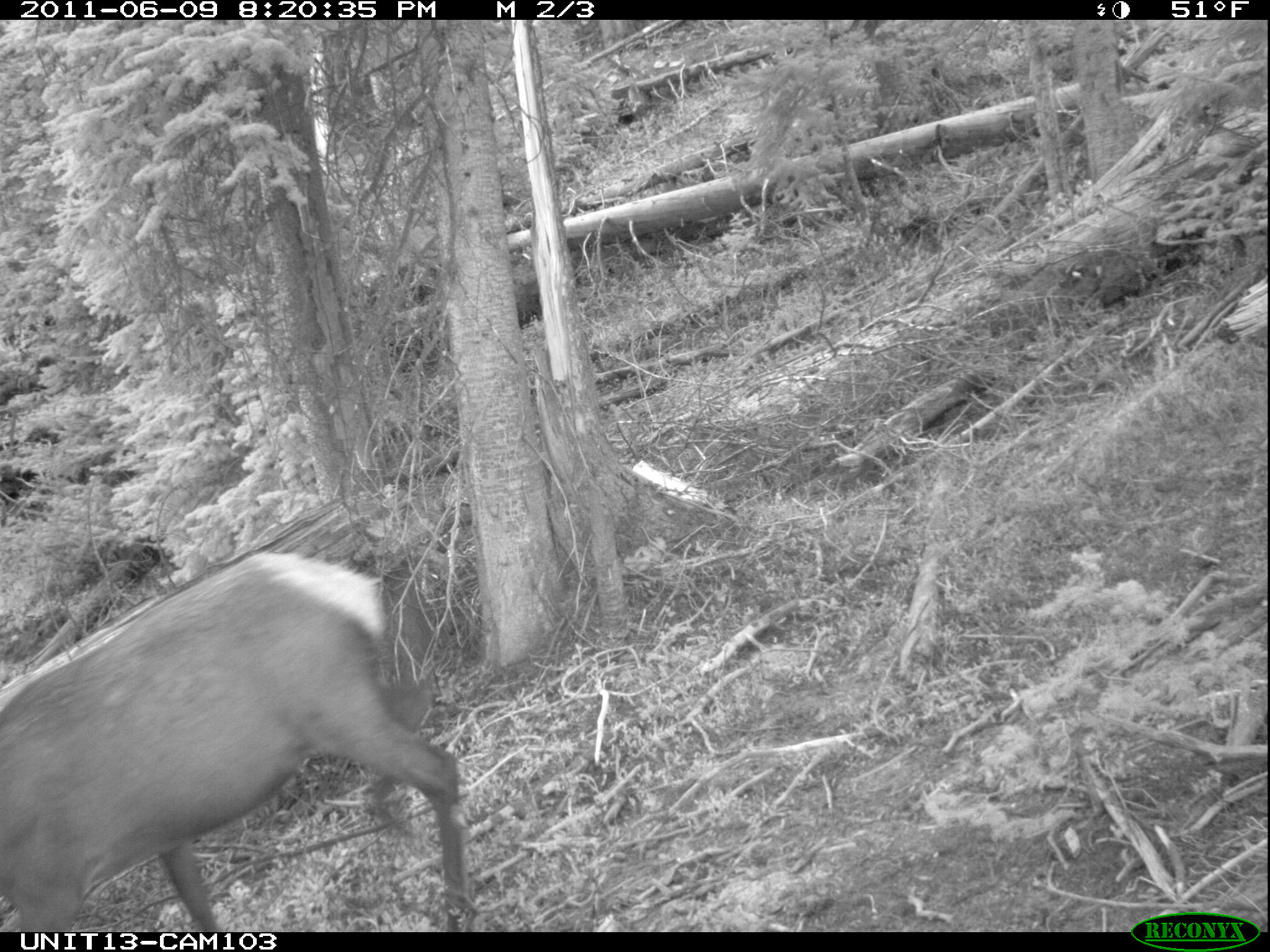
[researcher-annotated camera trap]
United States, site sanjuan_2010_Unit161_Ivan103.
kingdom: Animalia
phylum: Chordata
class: Mammalia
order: Artiodactyla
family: Cervidae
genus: Cervus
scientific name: Cervus elaphus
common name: red deer